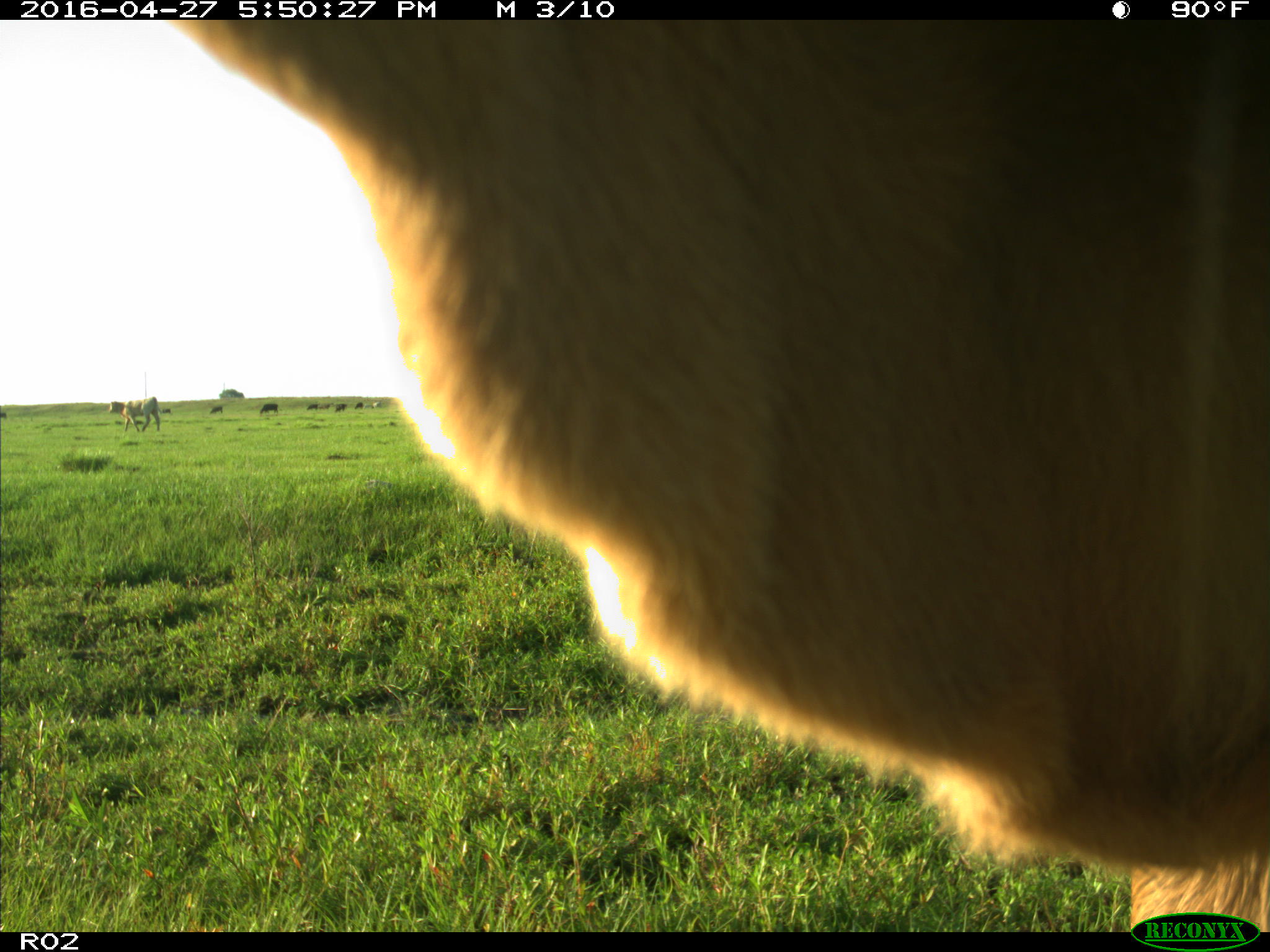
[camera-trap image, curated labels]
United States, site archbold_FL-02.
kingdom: Animalia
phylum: Chordata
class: Mammalia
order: Artiodactyla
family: Bovidae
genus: Bos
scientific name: Bos taurus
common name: domestic cow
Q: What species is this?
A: Bos taurus (domestic cow).